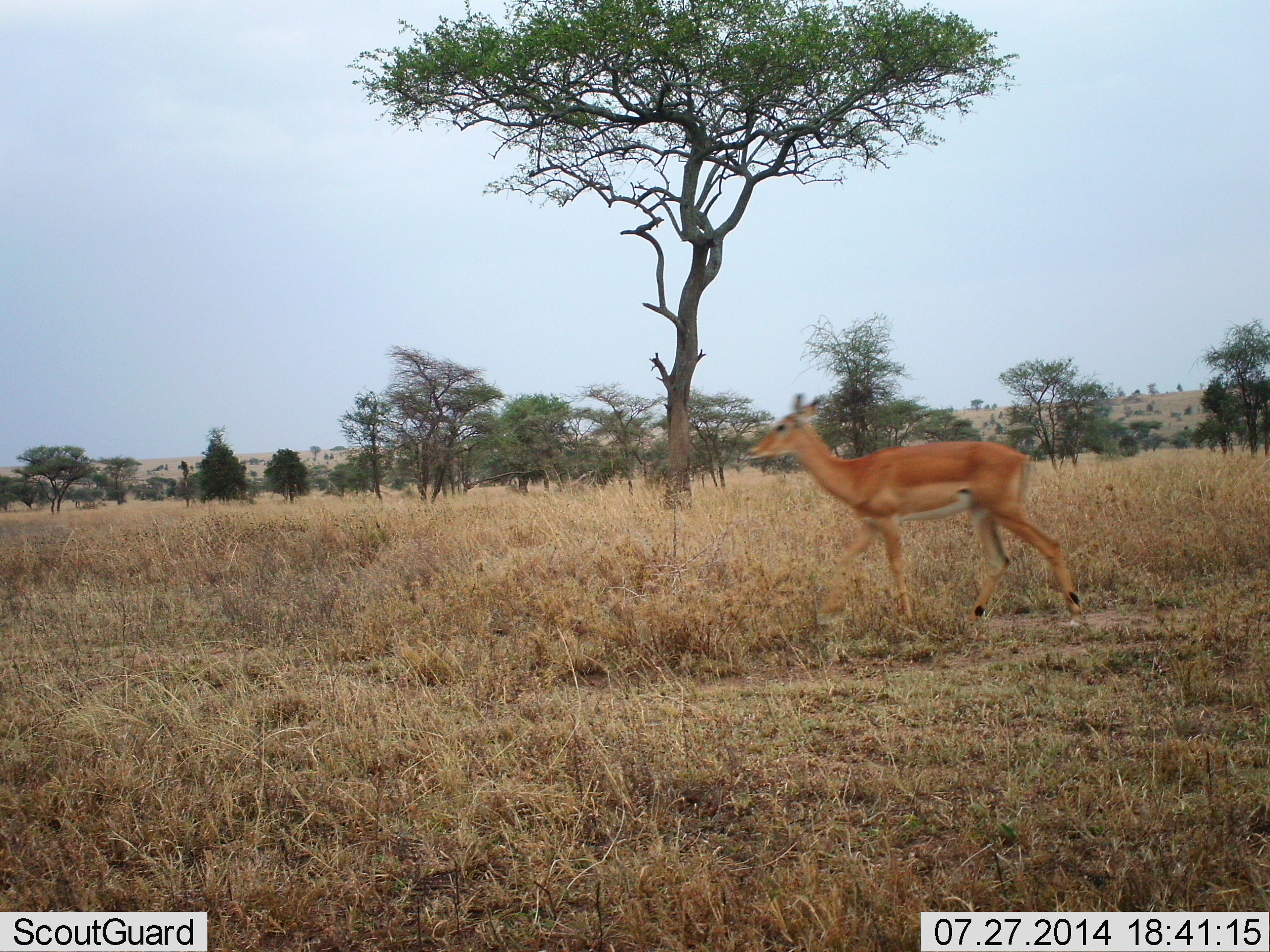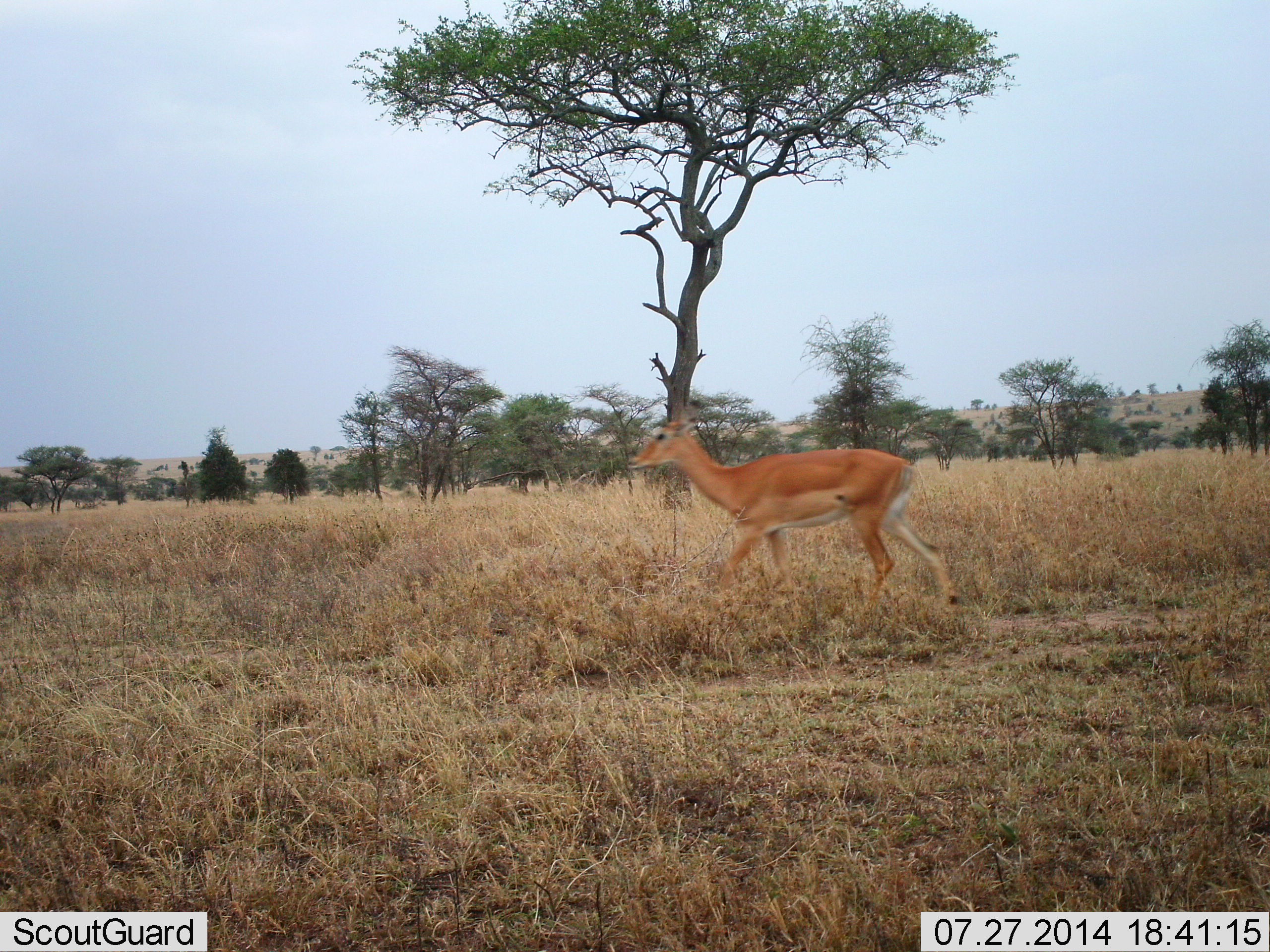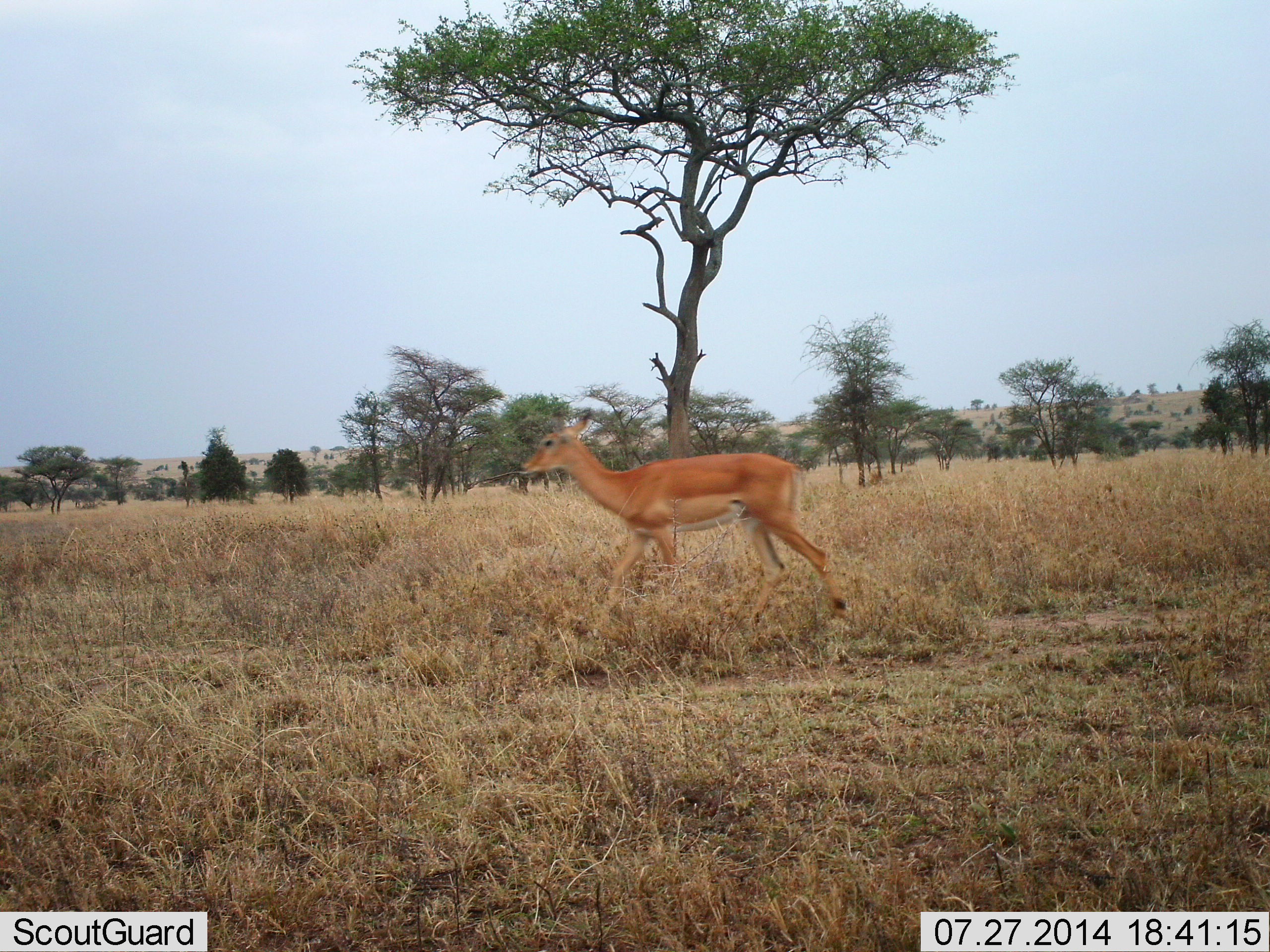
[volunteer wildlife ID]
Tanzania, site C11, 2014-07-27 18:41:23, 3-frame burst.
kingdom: Animalia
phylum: Chordata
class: Mammalia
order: Artiodactyla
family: Bovidae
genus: Aepyceros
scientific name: Aepyceros melampus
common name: impala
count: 1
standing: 0%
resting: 0%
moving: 100%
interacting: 0%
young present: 0%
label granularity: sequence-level